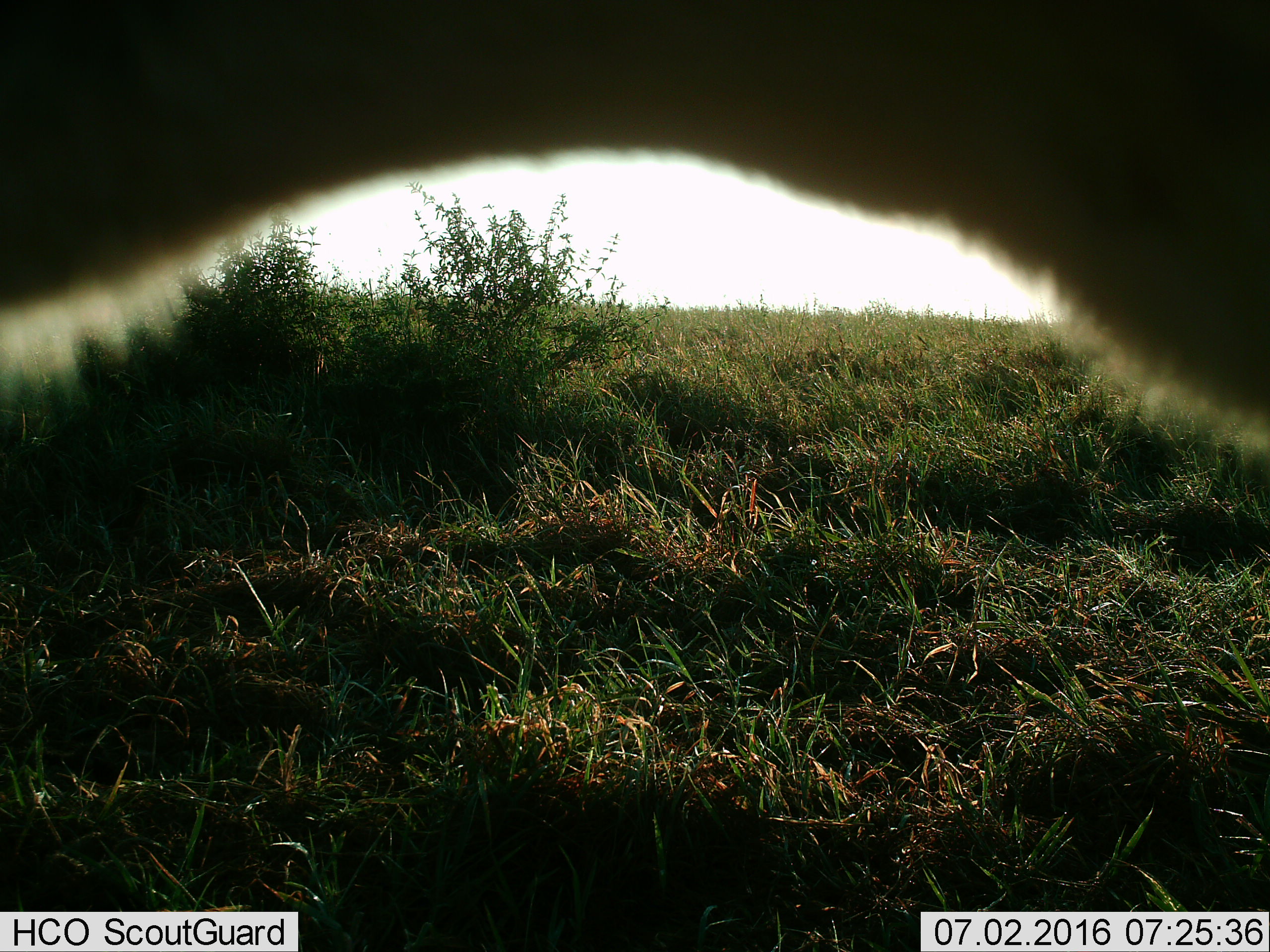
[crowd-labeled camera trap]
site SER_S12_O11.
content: unidentified animal